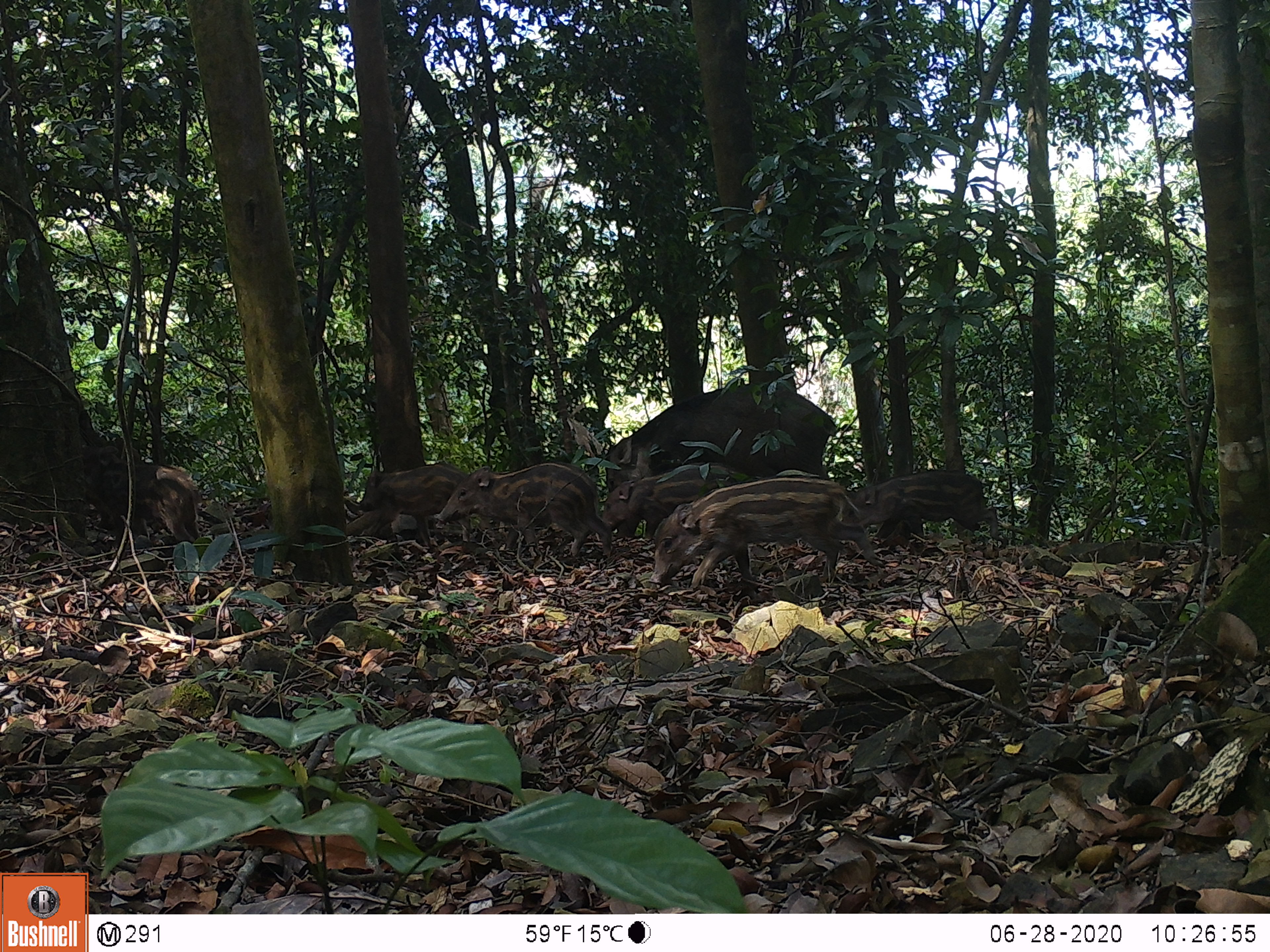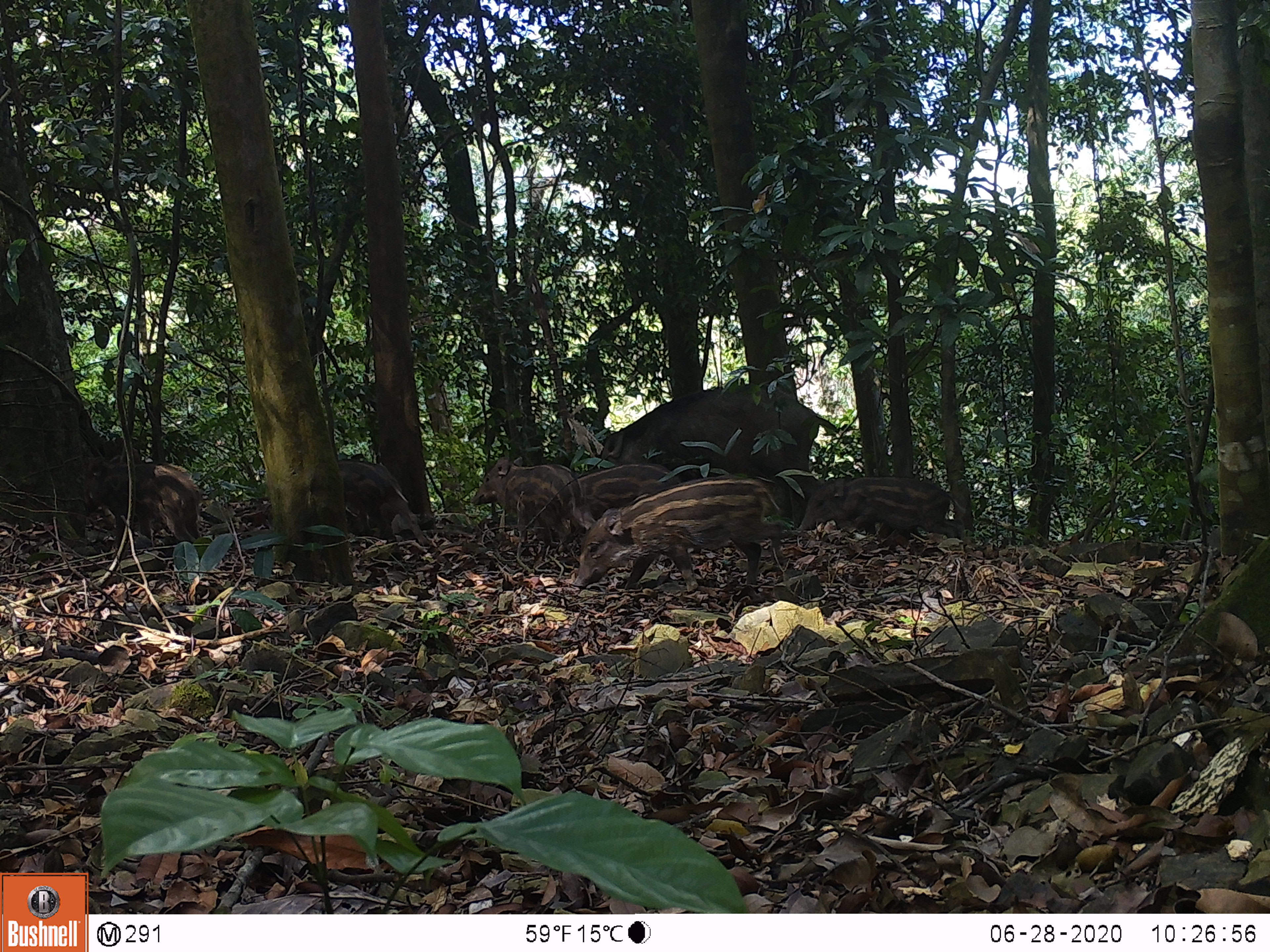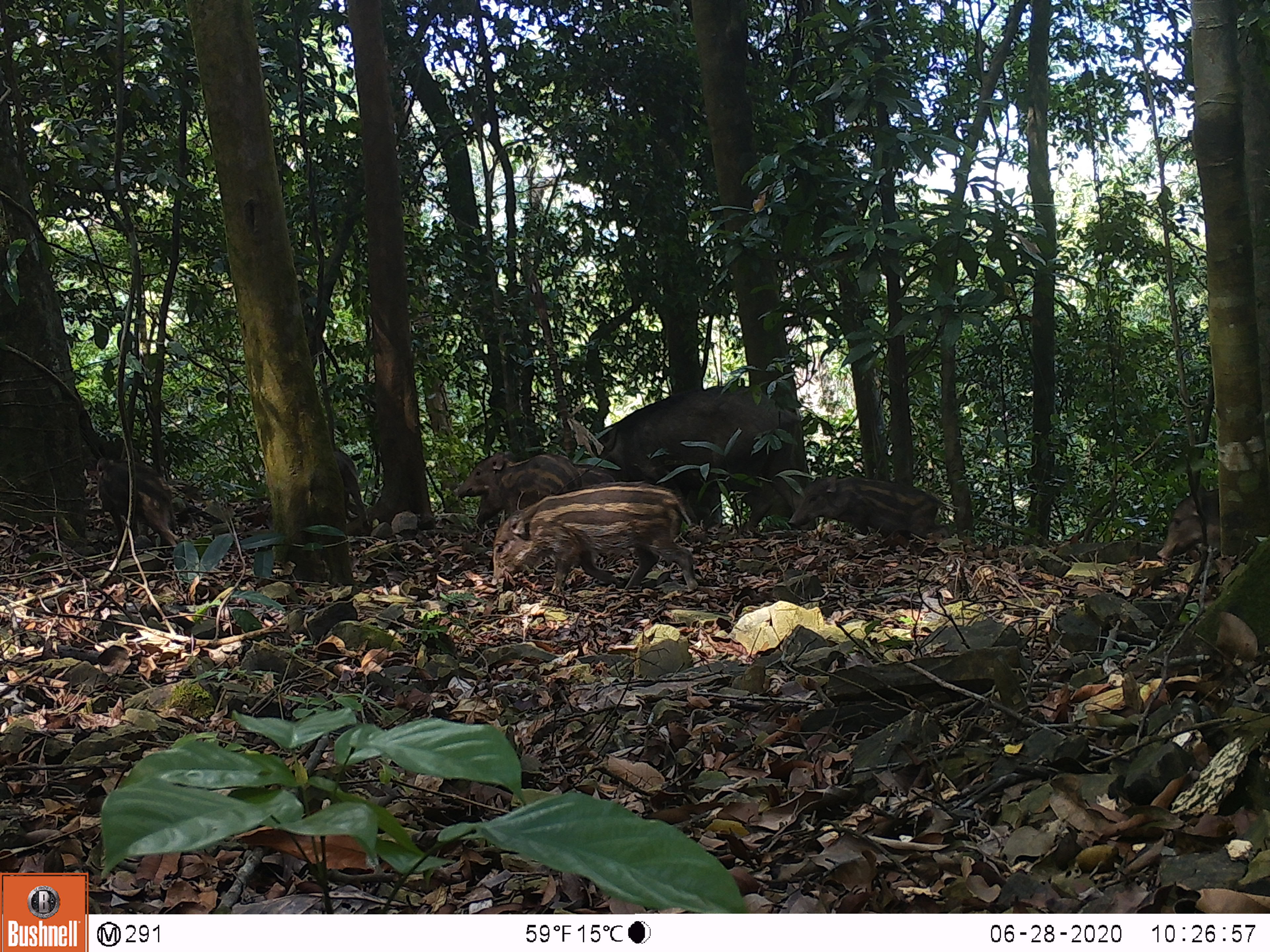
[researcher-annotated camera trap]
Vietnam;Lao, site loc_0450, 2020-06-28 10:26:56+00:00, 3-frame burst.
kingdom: Animalia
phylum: Chordata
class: Mammalia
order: Artiodactyla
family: Suidae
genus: Sus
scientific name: Sus scrofa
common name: eurasian wild pig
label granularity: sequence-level